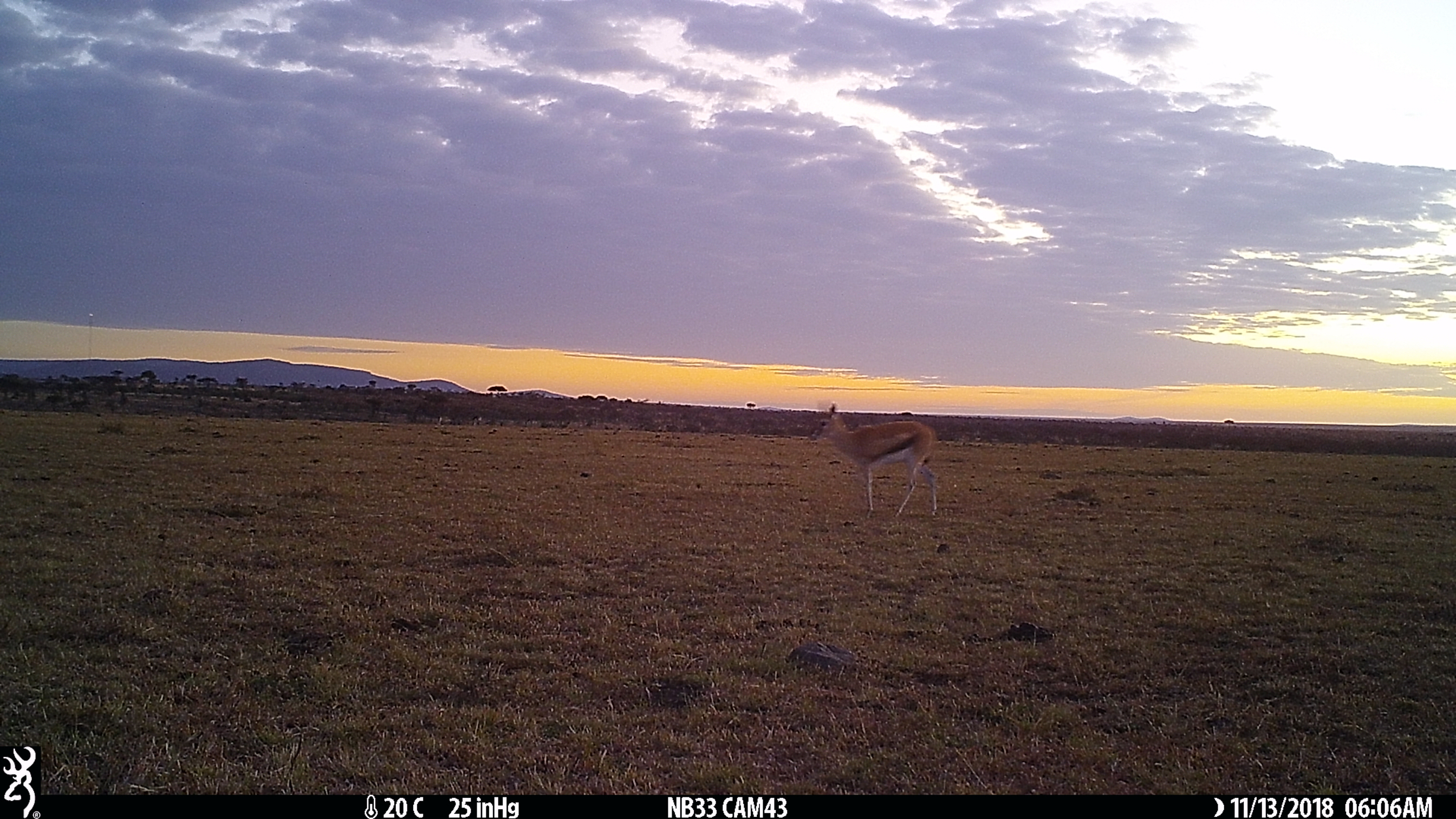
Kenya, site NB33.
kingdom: Animalia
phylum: Chordata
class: Mammalia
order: Artiodactyla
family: Bovidae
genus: Eudorcas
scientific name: Eudorcas thomsonii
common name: thomon's gazelle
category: gazelle thomsons